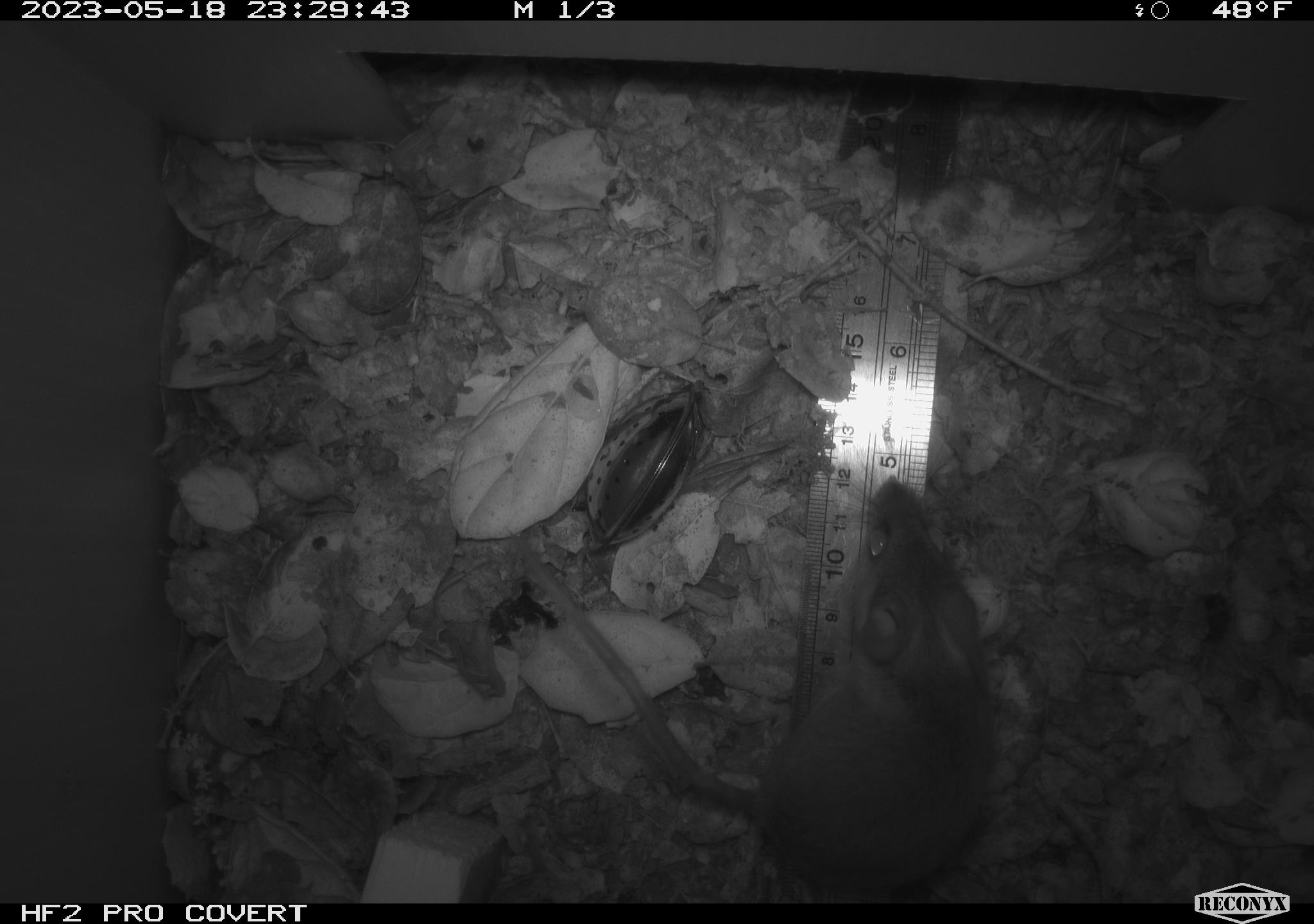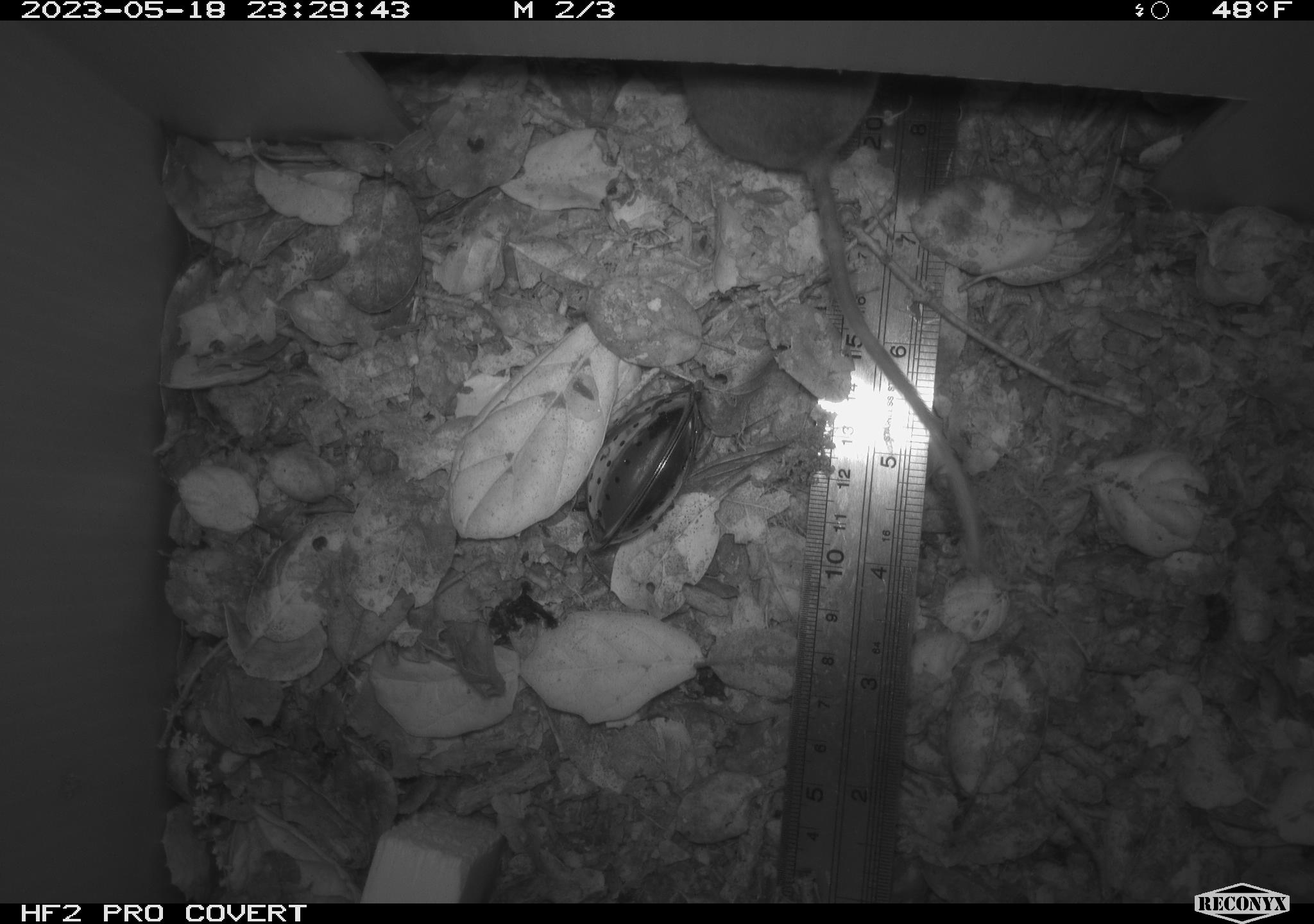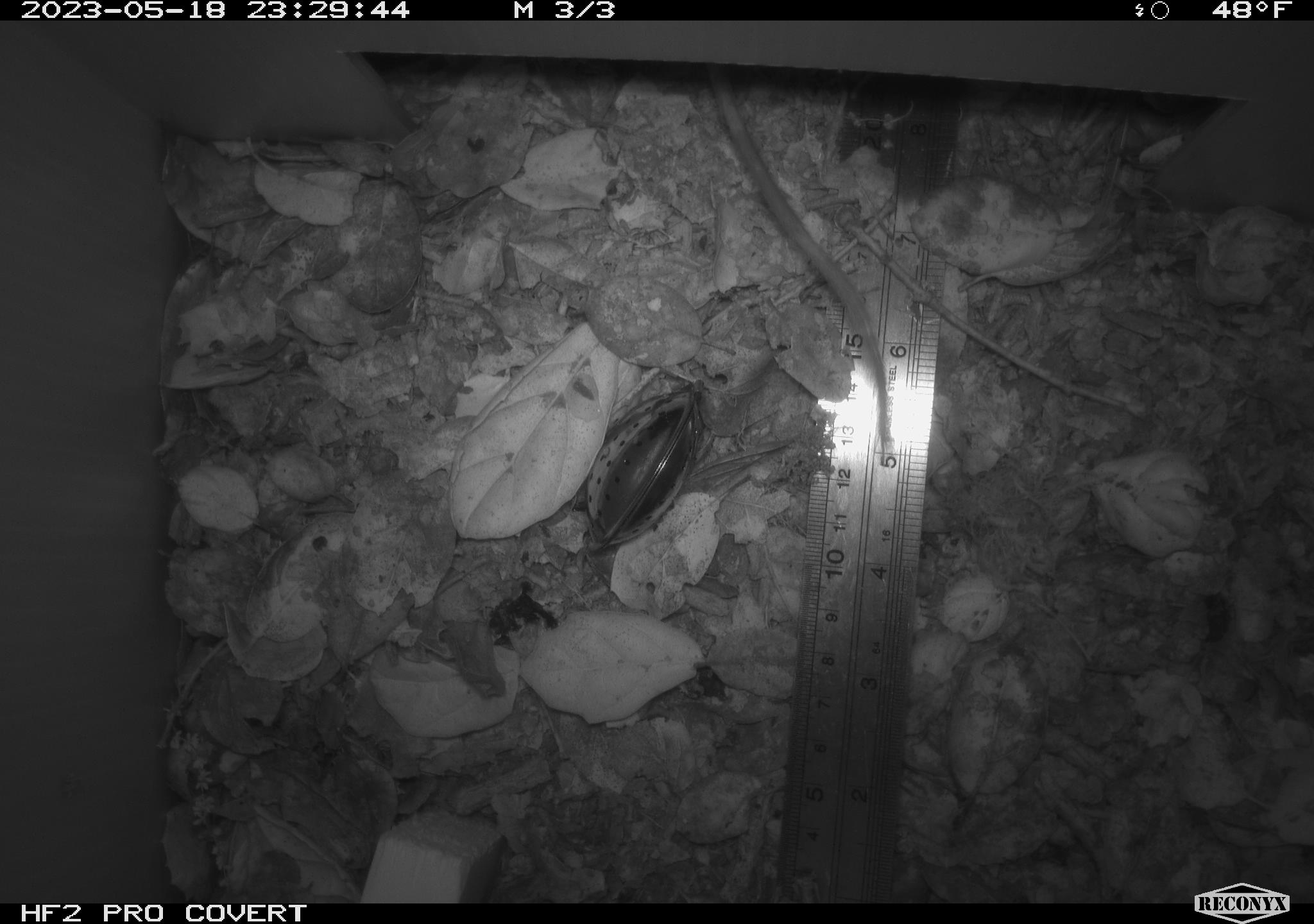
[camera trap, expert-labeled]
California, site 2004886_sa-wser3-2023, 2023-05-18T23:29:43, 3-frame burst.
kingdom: Animalia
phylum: Chordata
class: Mammalia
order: Rodentia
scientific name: Rodentia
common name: mouse species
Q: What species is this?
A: Mouse species (Rodentia).